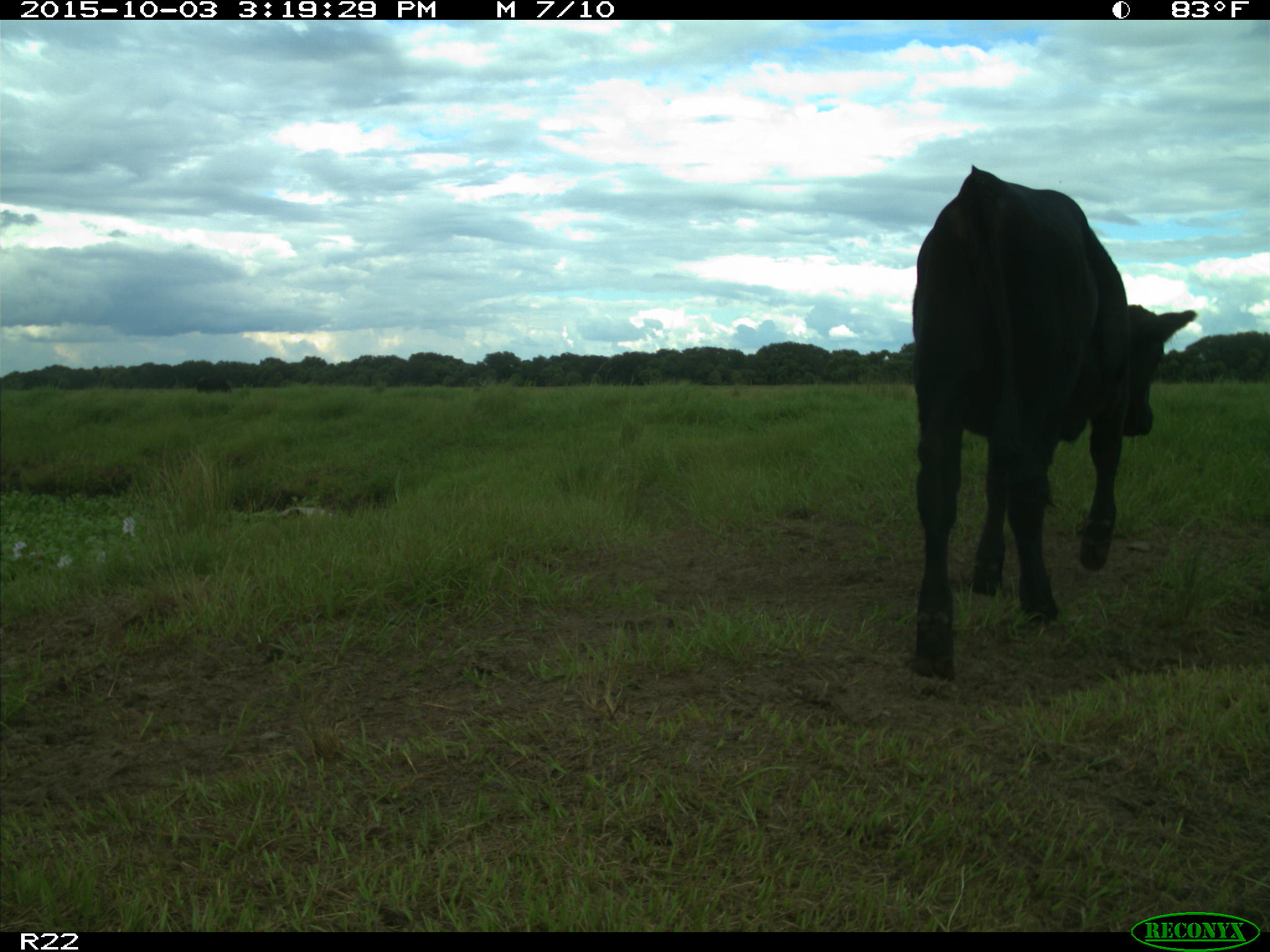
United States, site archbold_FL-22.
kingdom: Animalia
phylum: Chordata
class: Mammalia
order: Artiodactyla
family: Bovidae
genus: Bos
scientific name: Bos taurus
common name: domestic cow